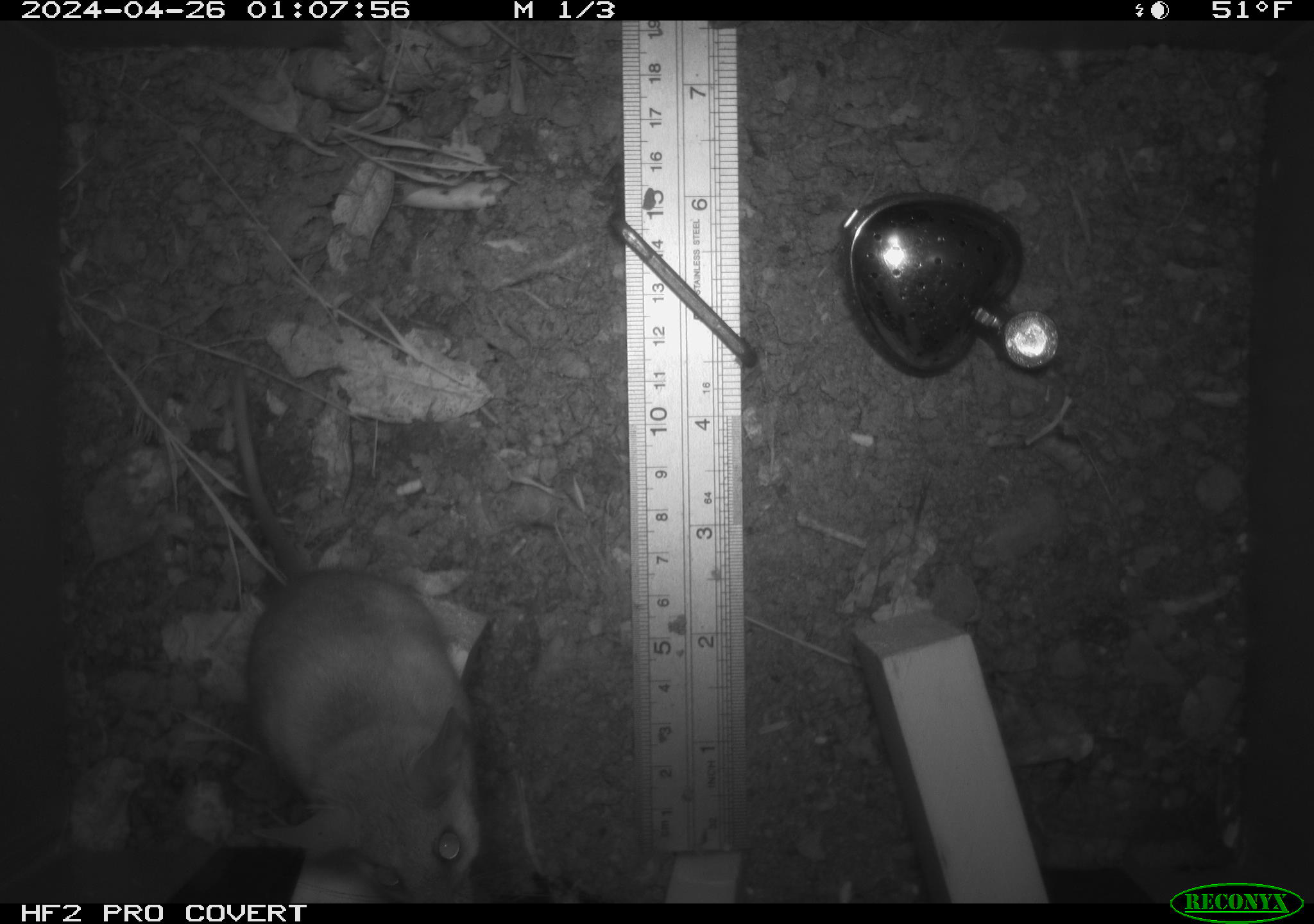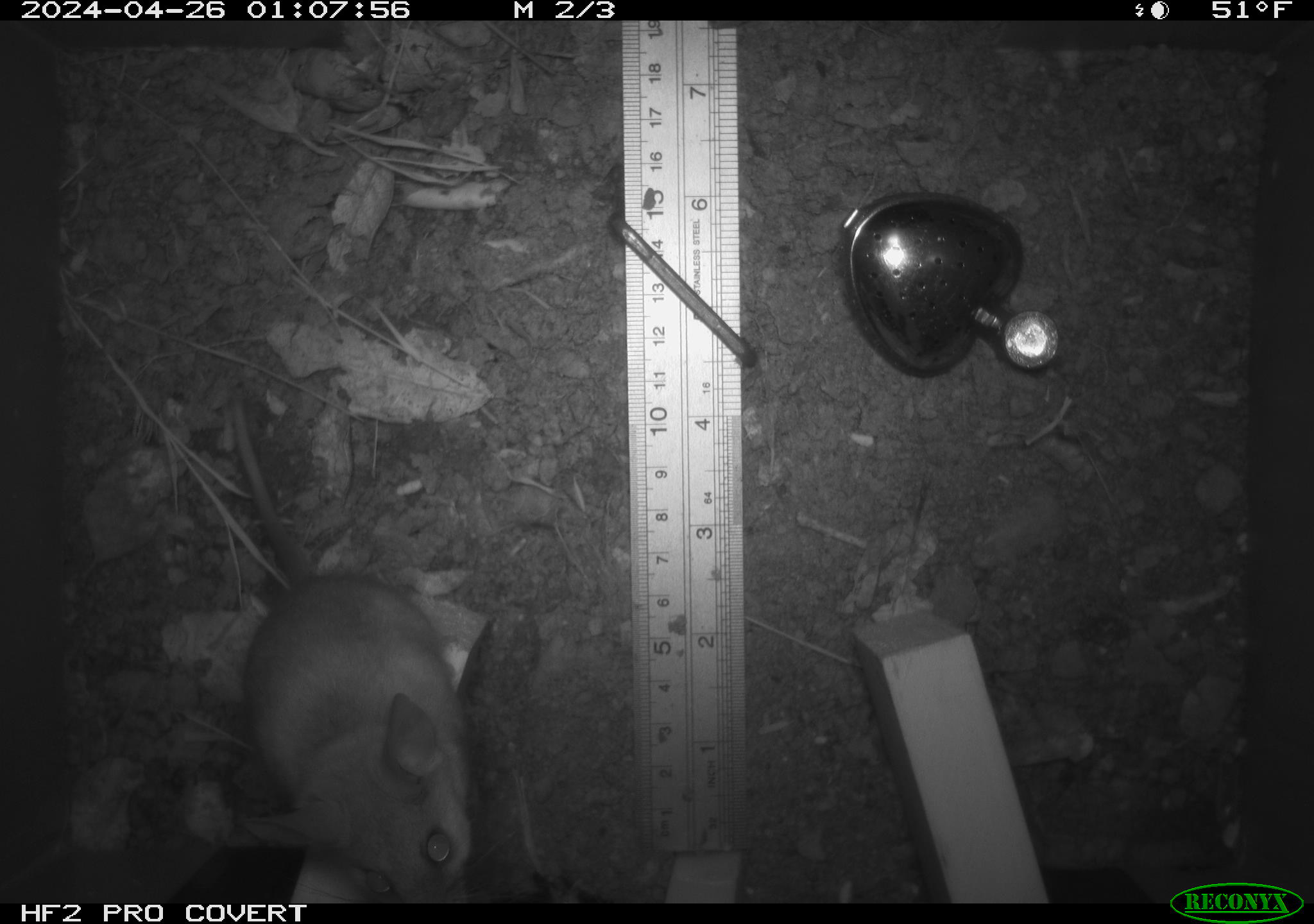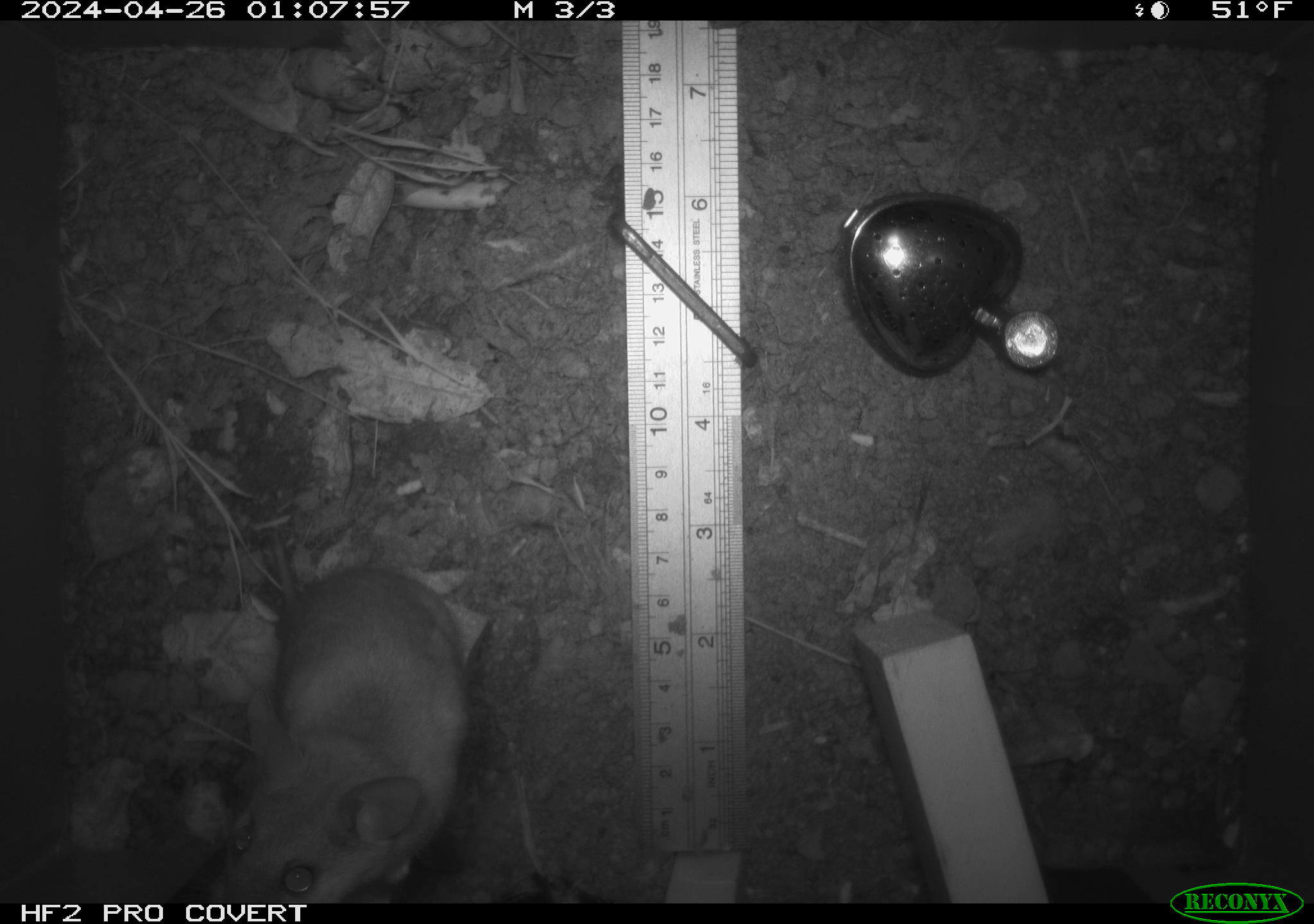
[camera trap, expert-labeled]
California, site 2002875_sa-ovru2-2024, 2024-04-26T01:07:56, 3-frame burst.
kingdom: Animalia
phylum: Chordata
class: Mammalia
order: Rodentia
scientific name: Rodentia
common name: rodent